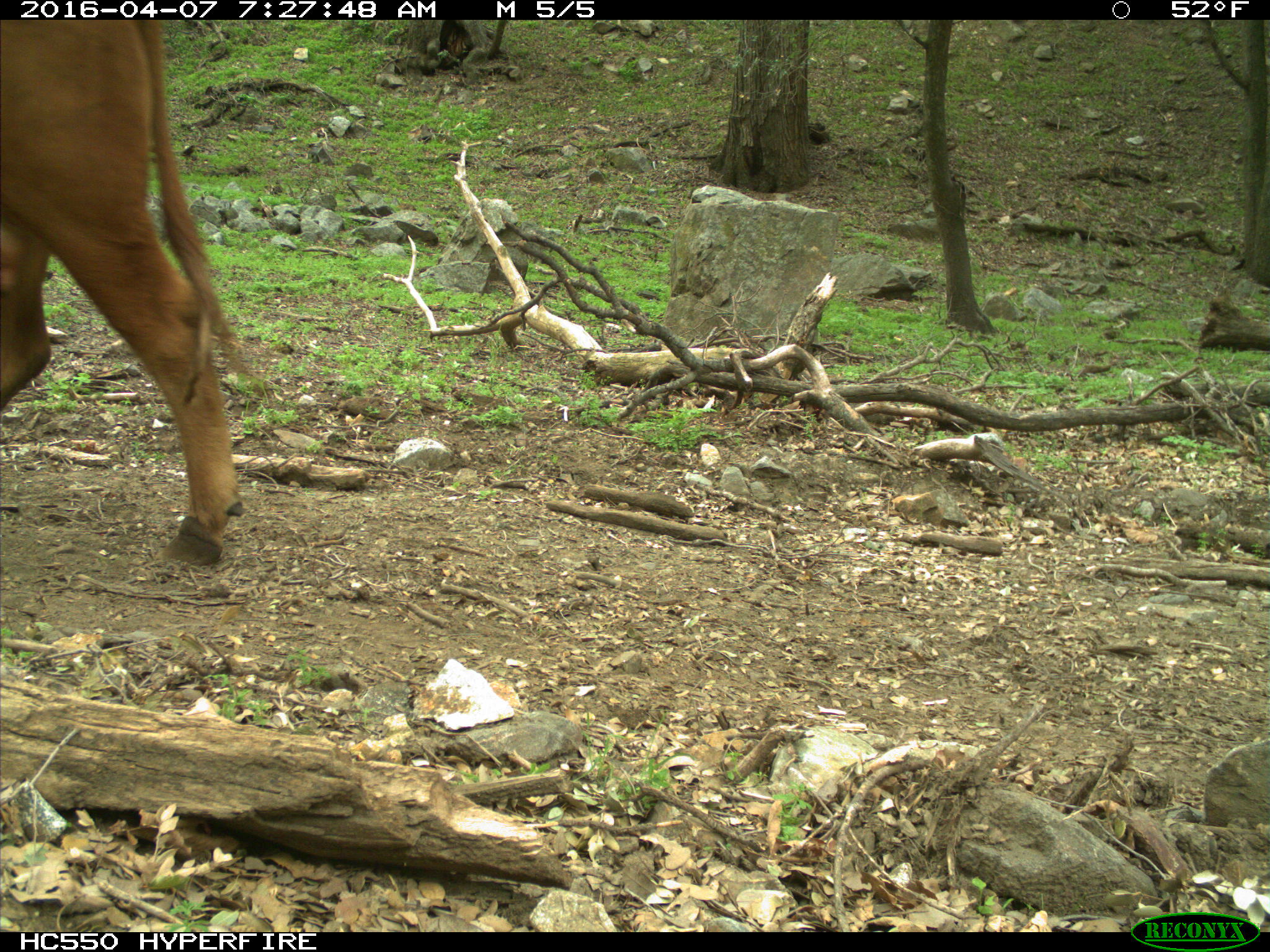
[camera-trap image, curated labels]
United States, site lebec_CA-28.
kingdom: Animalia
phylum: Chordata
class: Mammalia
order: Artiodactyla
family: Bovidae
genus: Bos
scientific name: Bos taurus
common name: domestic cow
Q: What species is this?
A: Bos taurus (domestic cow).